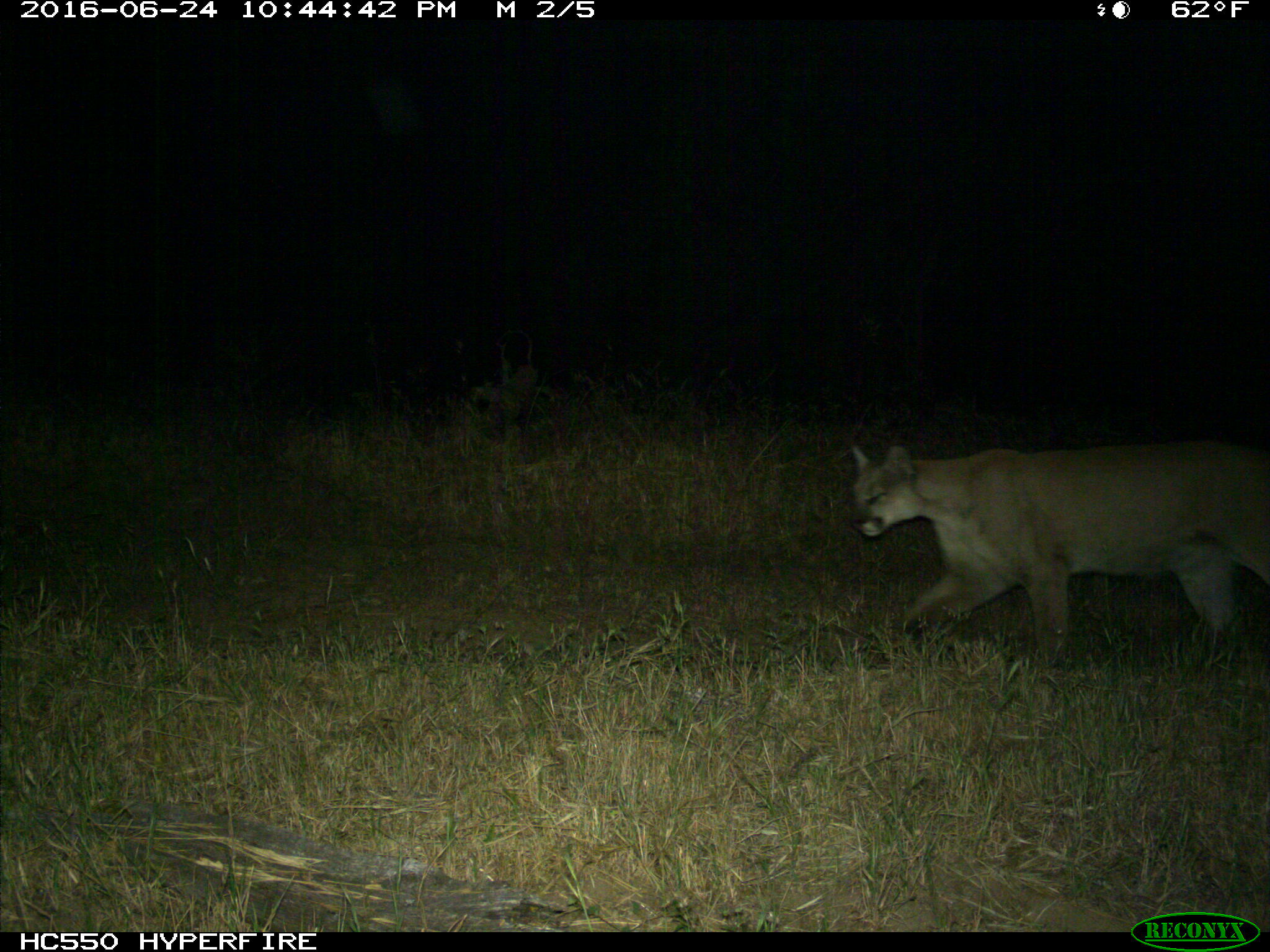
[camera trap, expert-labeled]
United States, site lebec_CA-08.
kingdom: Animalia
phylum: Chordata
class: Mammalia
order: Carnivora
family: Felidae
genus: Puma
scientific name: Puma concolor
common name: mountain lion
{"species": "Puma concolor (mountain lion)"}